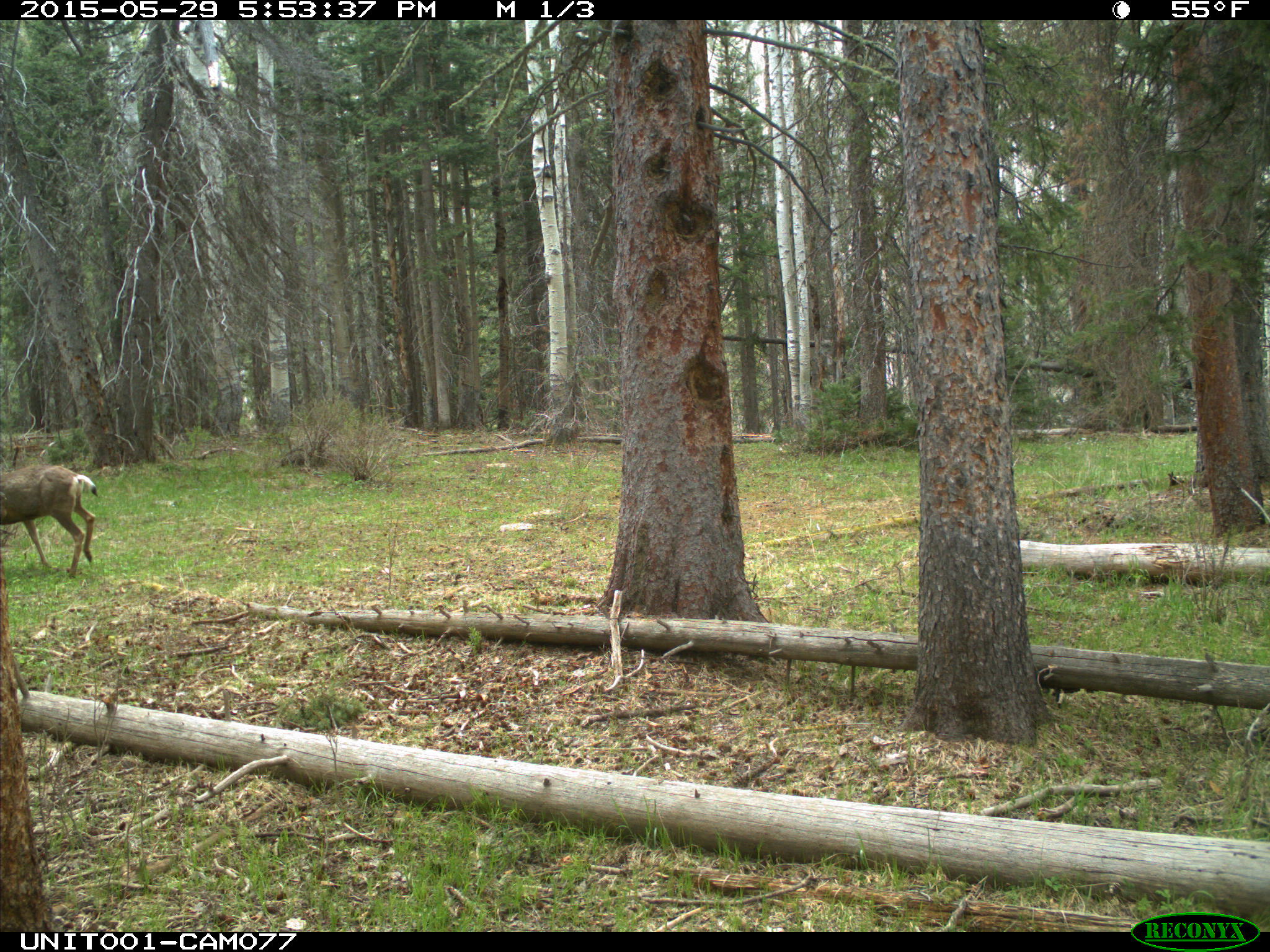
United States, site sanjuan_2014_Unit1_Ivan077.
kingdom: Animalia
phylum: Chordata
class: Mammalia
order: Artiodactyla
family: Cervidae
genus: Odocoileus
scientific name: Odocoileus hemionus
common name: mule deer